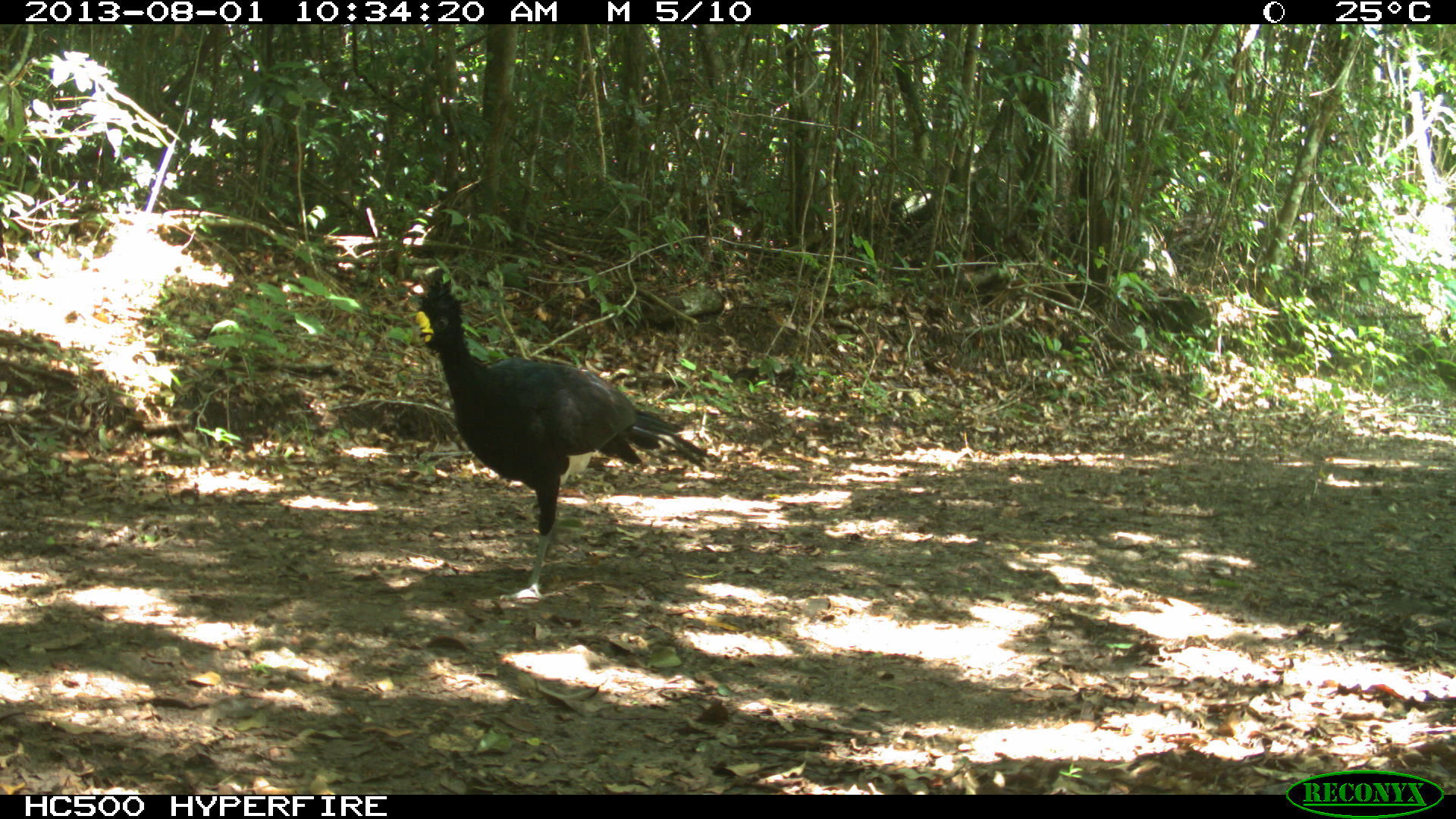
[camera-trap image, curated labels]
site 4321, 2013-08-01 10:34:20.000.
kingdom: Animalia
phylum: Chordata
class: Aves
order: Galliformes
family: Cracidae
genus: Crax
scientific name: Crax rubra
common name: great curassow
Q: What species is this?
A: Crax rubra (great curassow).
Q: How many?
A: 1.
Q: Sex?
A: Male.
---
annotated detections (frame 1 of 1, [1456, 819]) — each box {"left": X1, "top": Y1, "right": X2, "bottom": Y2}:
crax rubra: {"left": 408, "top": 273, "right": 717, "bottom": 600}